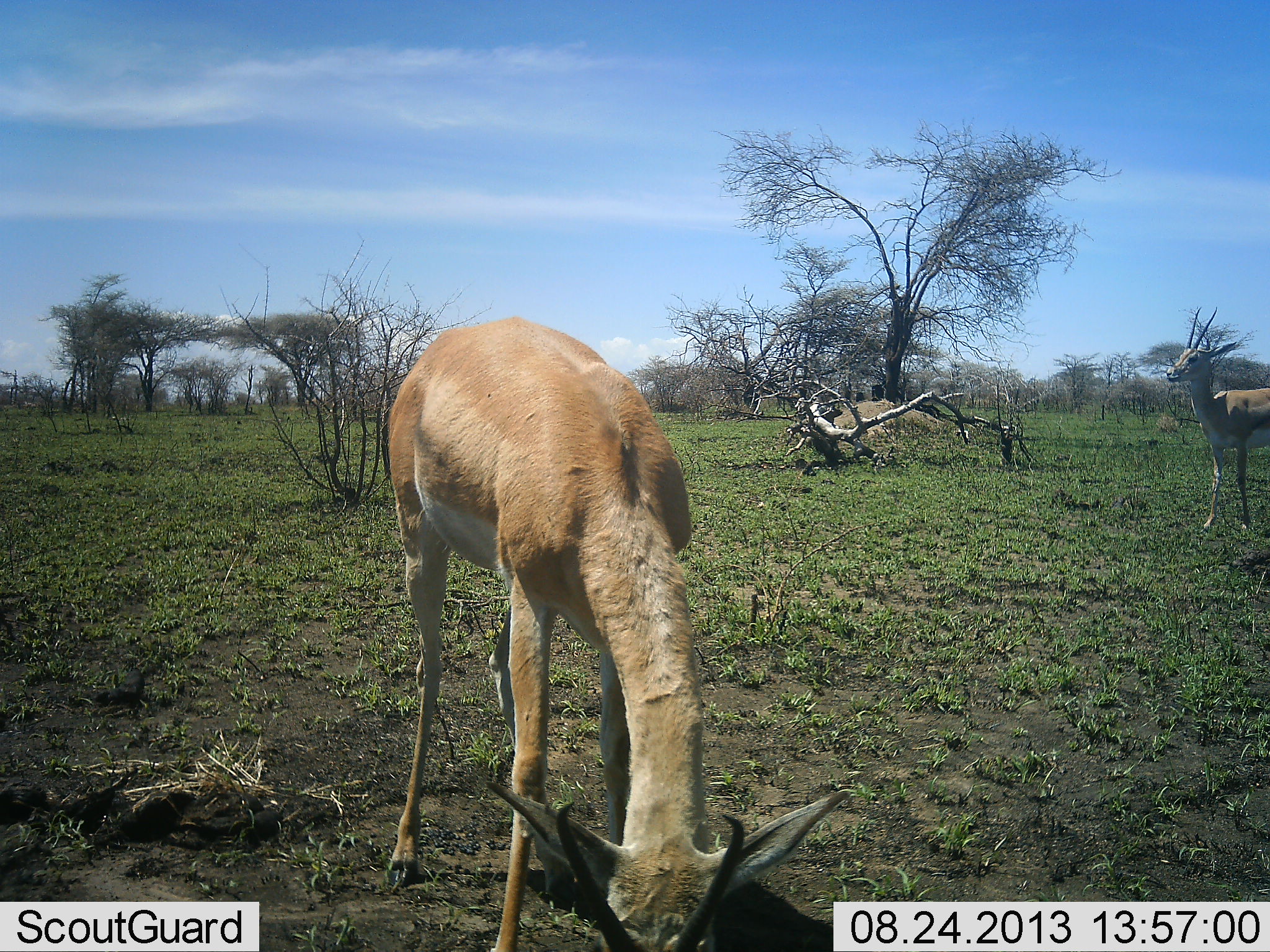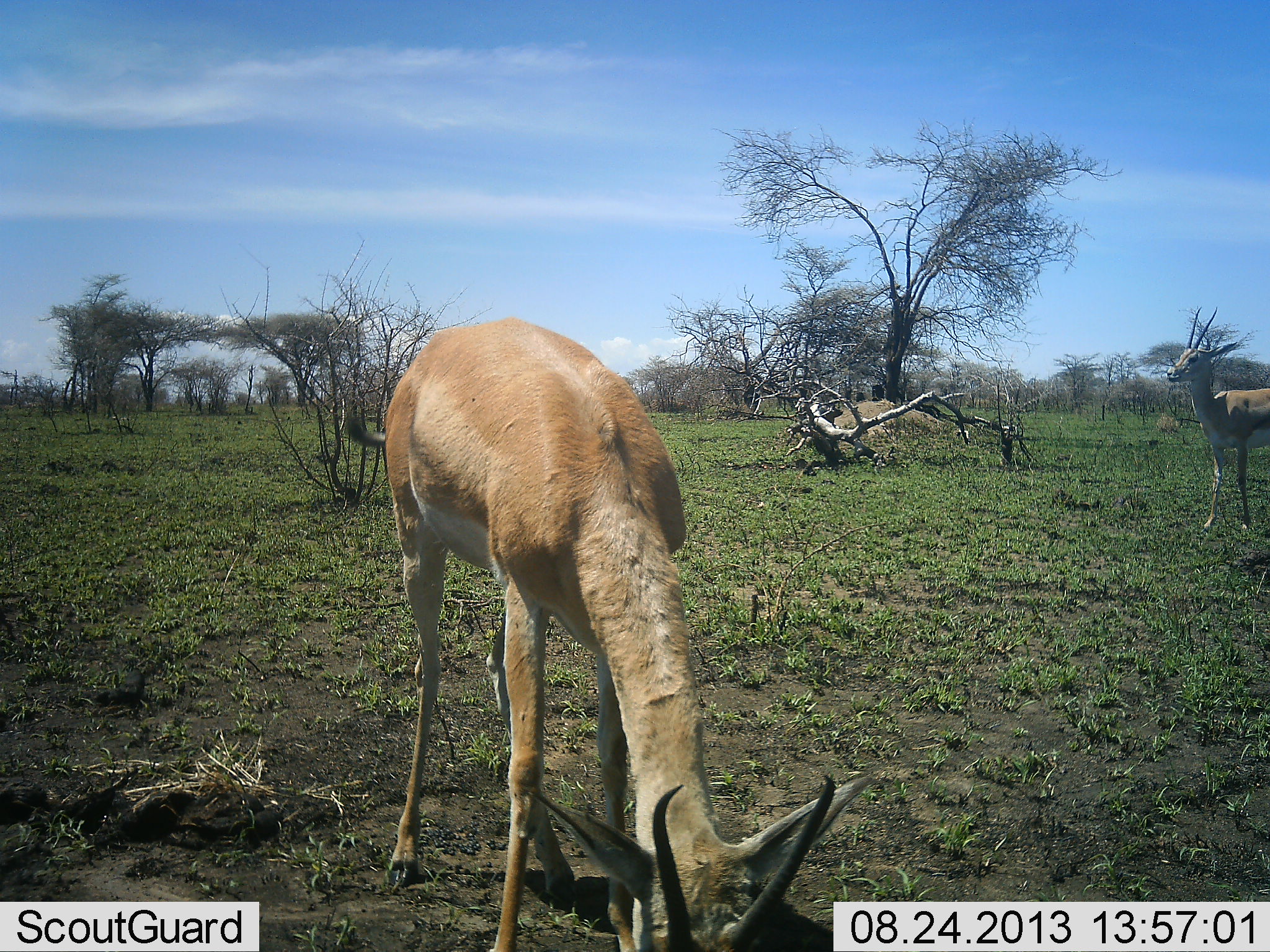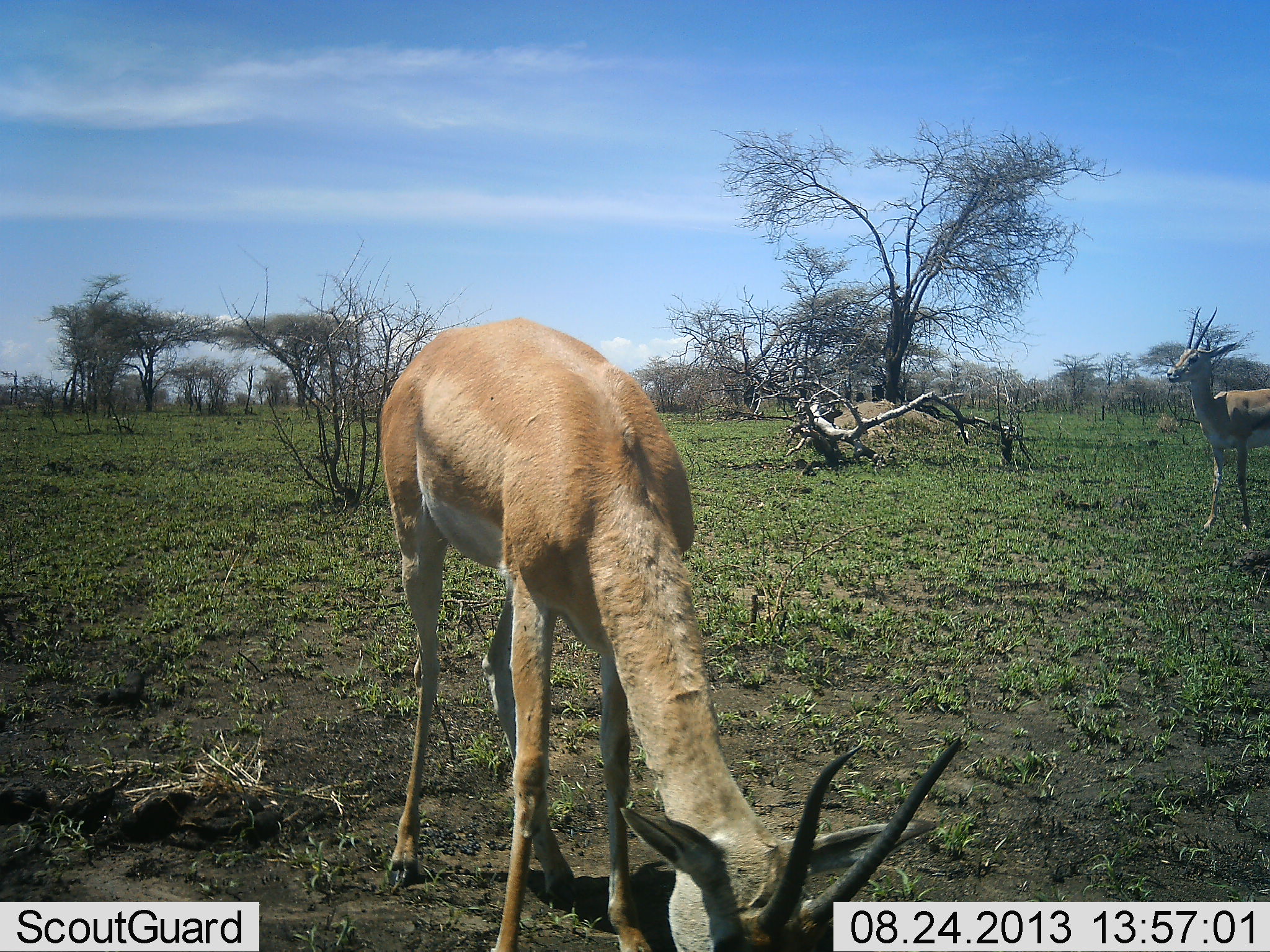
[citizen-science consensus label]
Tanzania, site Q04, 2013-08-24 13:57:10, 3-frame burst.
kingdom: Animalia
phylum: Chordata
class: Mammalia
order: Artiodactyla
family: Bovidae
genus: Nanger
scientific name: Nanger granti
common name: grant's gazelle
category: gazellegrants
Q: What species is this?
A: Gazellegrants (grant's gazelle) (Nanger granti).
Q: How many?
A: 2.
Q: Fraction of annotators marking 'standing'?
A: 86%.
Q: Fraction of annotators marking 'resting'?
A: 4%.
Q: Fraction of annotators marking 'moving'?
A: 4%.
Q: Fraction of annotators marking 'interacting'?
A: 0%.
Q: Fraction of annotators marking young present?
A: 0%.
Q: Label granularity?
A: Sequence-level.